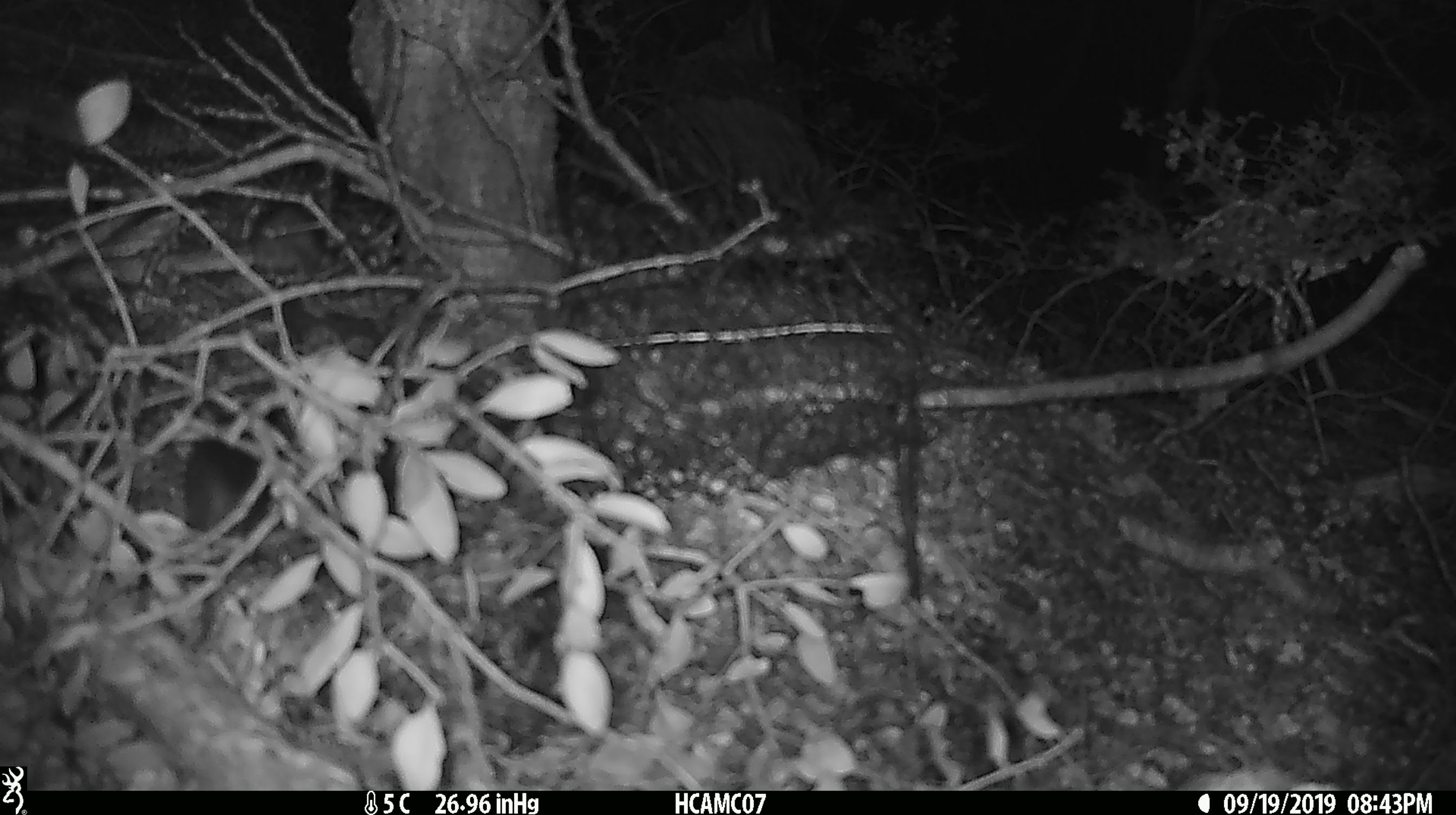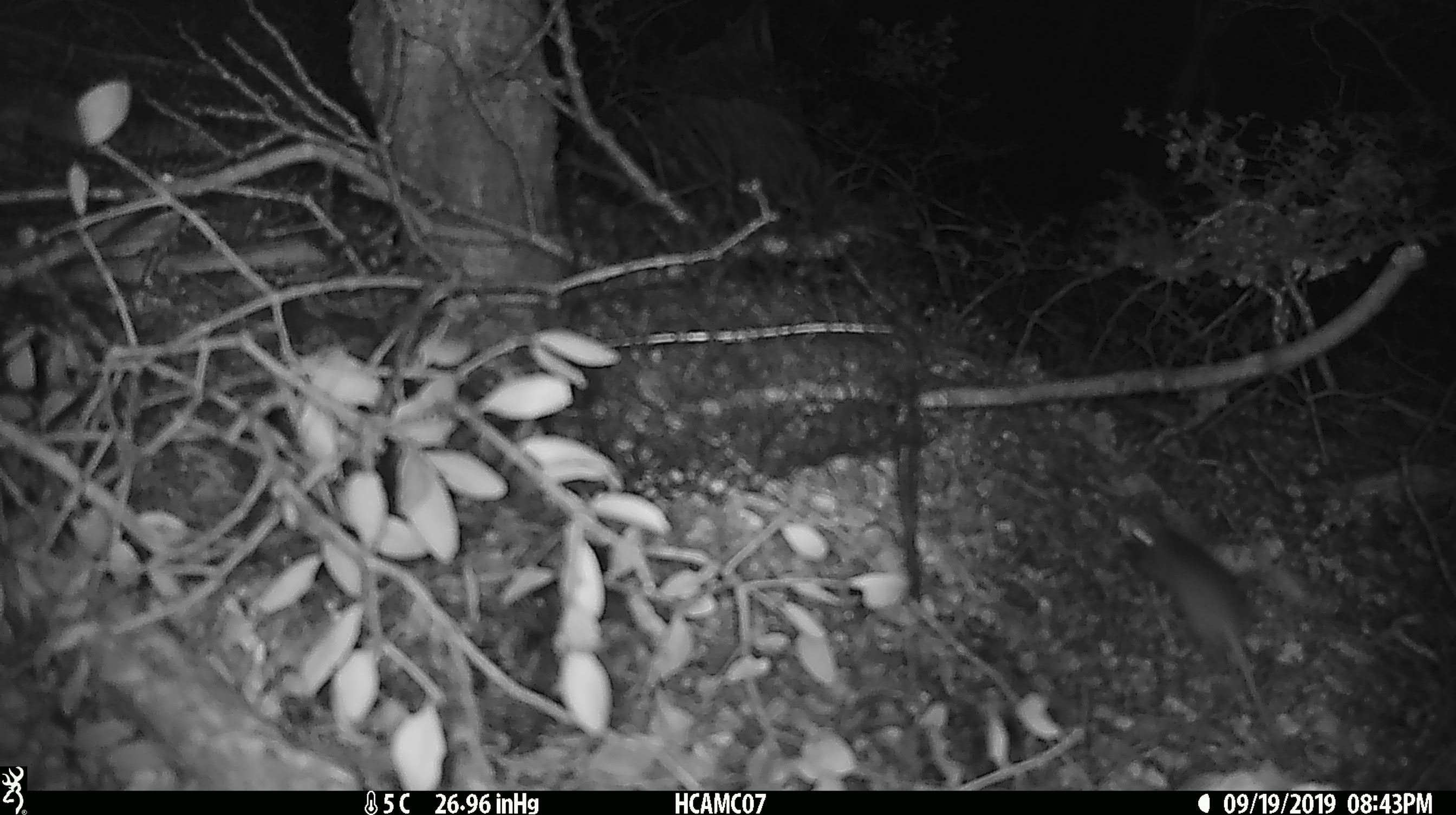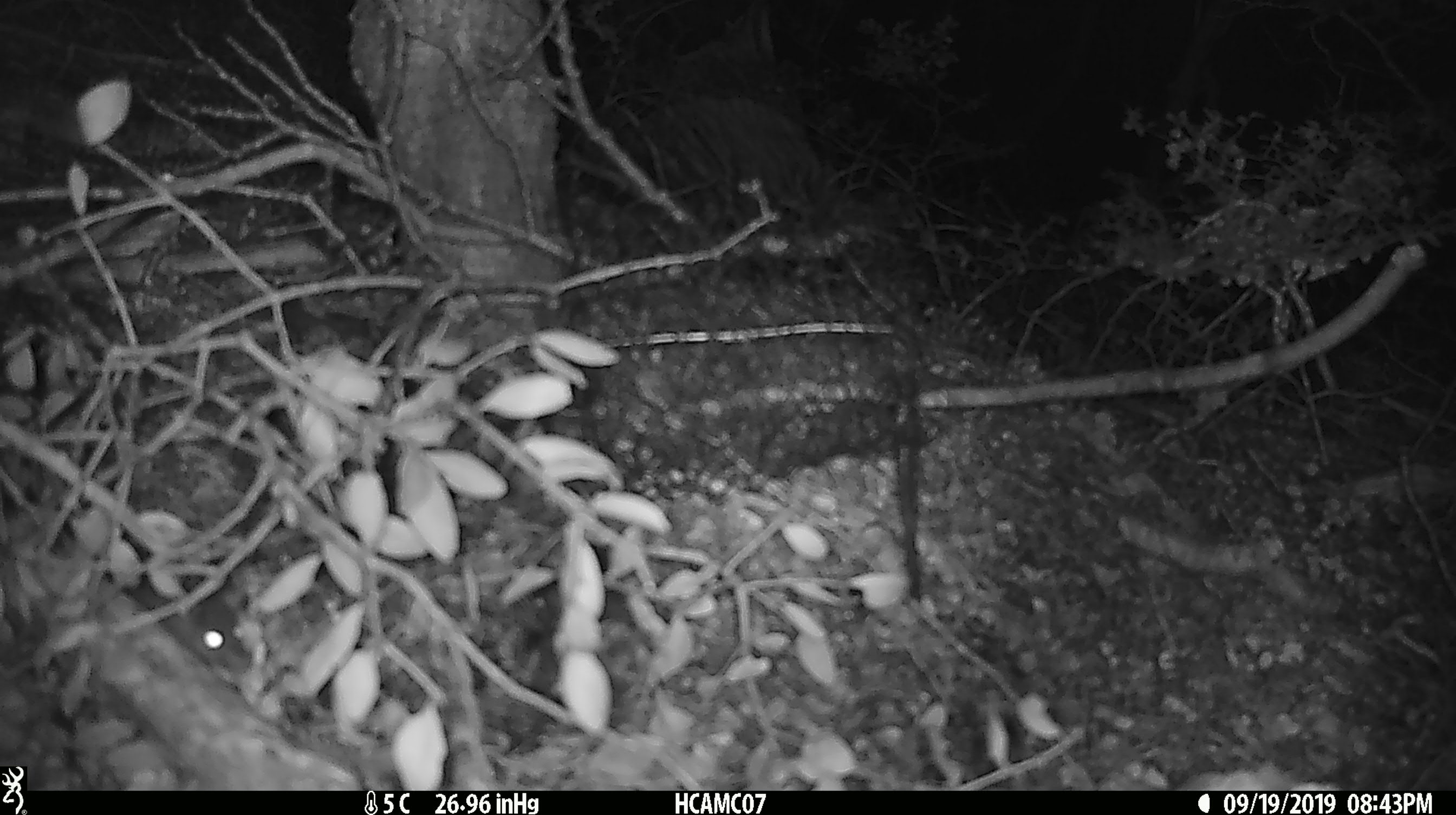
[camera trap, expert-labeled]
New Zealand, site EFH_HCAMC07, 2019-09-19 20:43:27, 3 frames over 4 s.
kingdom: Animalia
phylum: Chordata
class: Mammalia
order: Rodentia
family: Muridae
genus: Mus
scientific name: Mus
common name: mouse